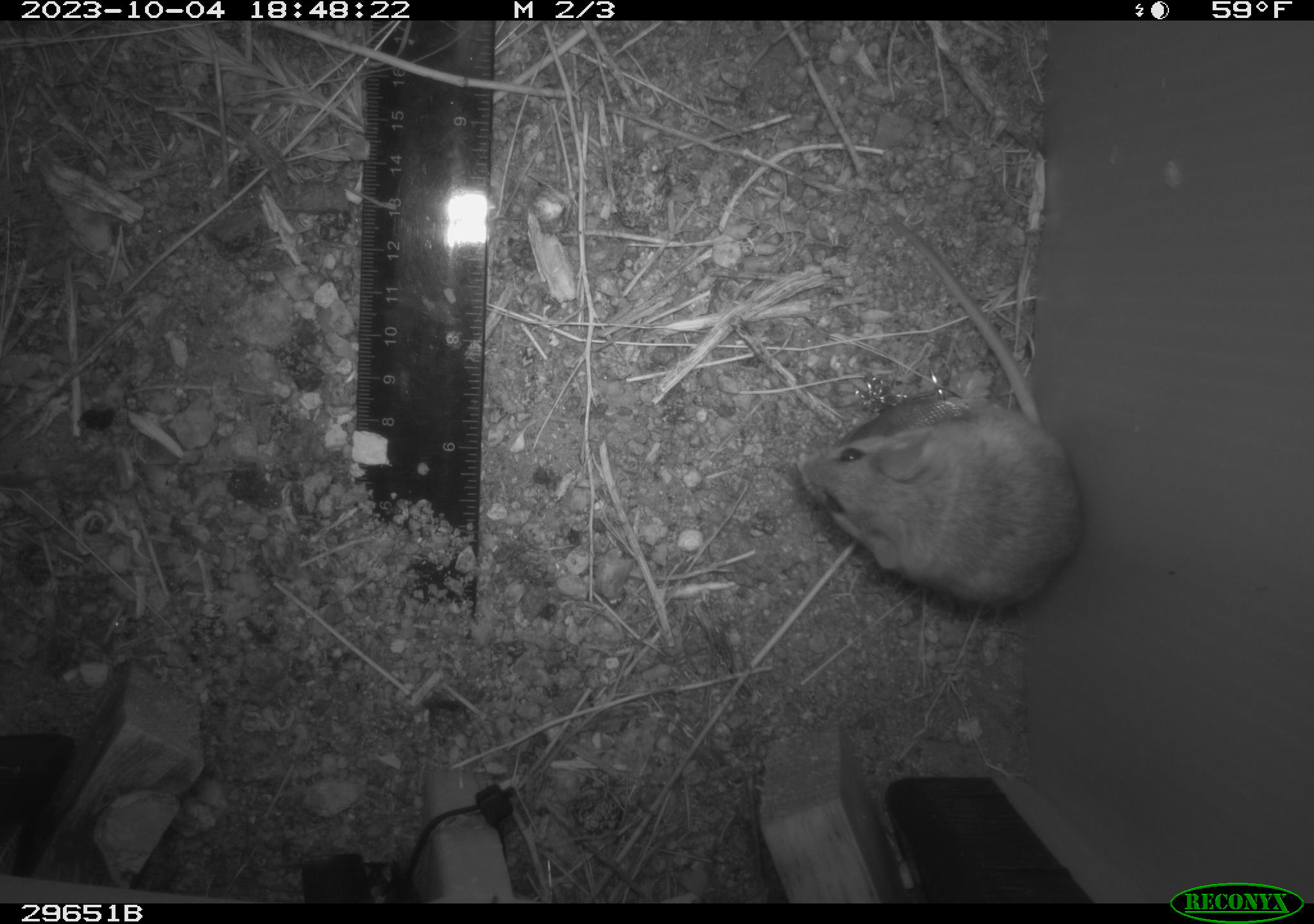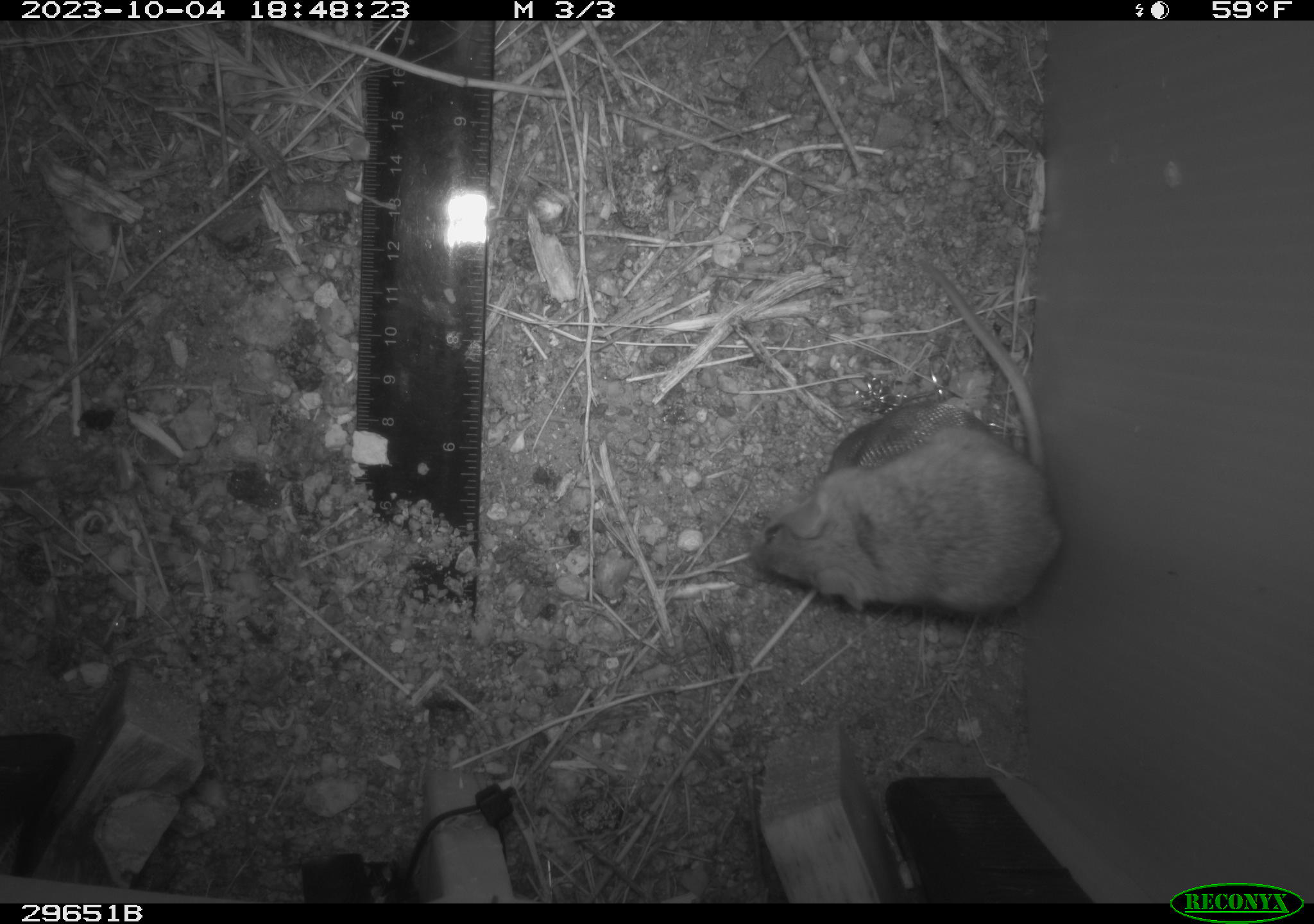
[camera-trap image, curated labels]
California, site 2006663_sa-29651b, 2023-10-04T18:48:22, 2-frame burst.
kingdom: Animalia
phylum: Chordata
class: Mammalia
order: Rodentia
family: Cricetidae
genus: Peromyscus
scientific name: Peromyscus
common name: deer mice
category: peromyscus species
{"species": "peromyscus species (deer mice) (Peromyscus)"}